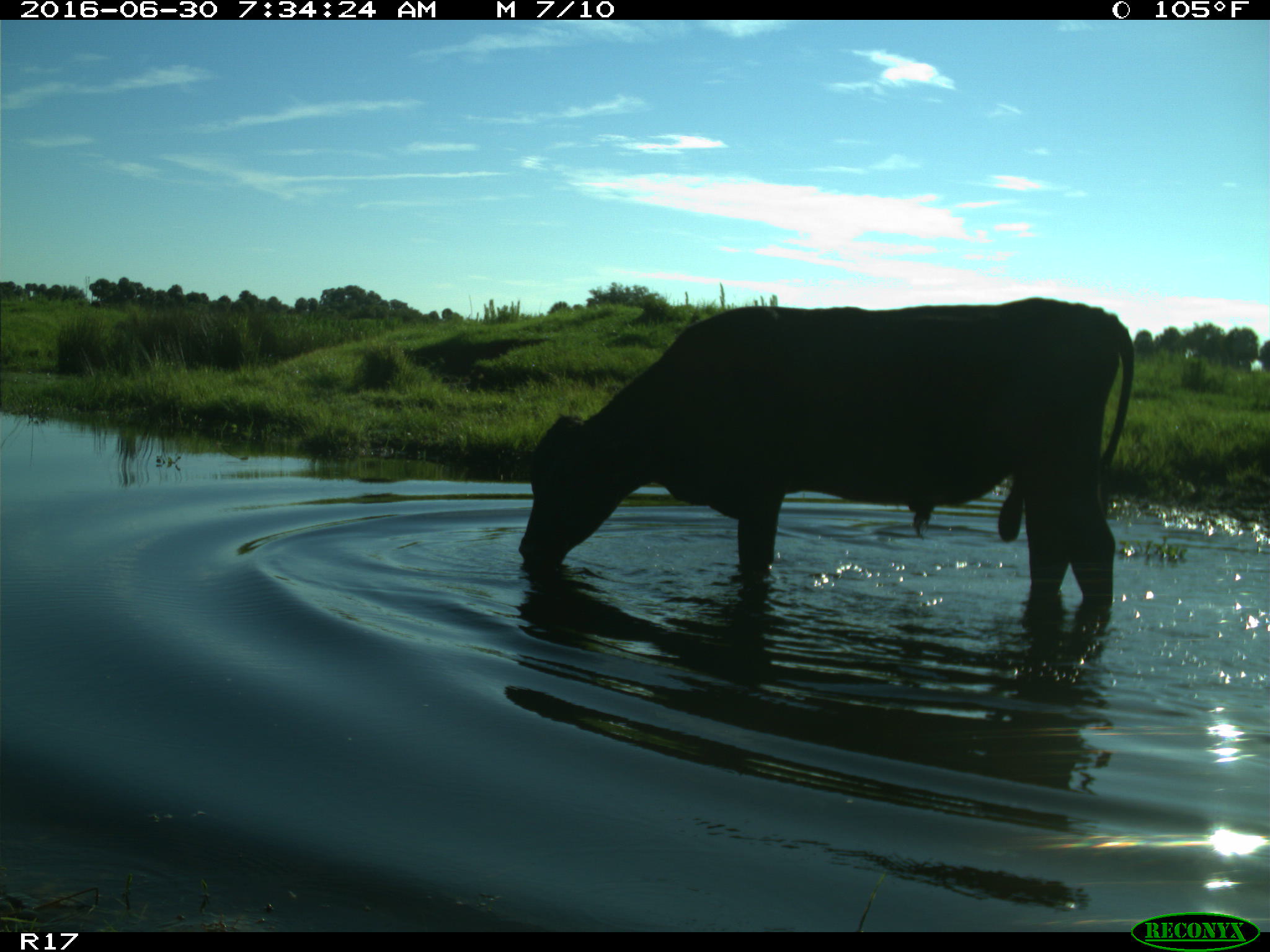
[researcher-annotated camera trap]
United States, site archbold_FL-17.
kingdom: Animalia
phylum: Chordata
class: Mammalia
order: Artiodactyla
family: Bovidae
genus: Bos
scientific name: Bos taurus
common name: domestic cow